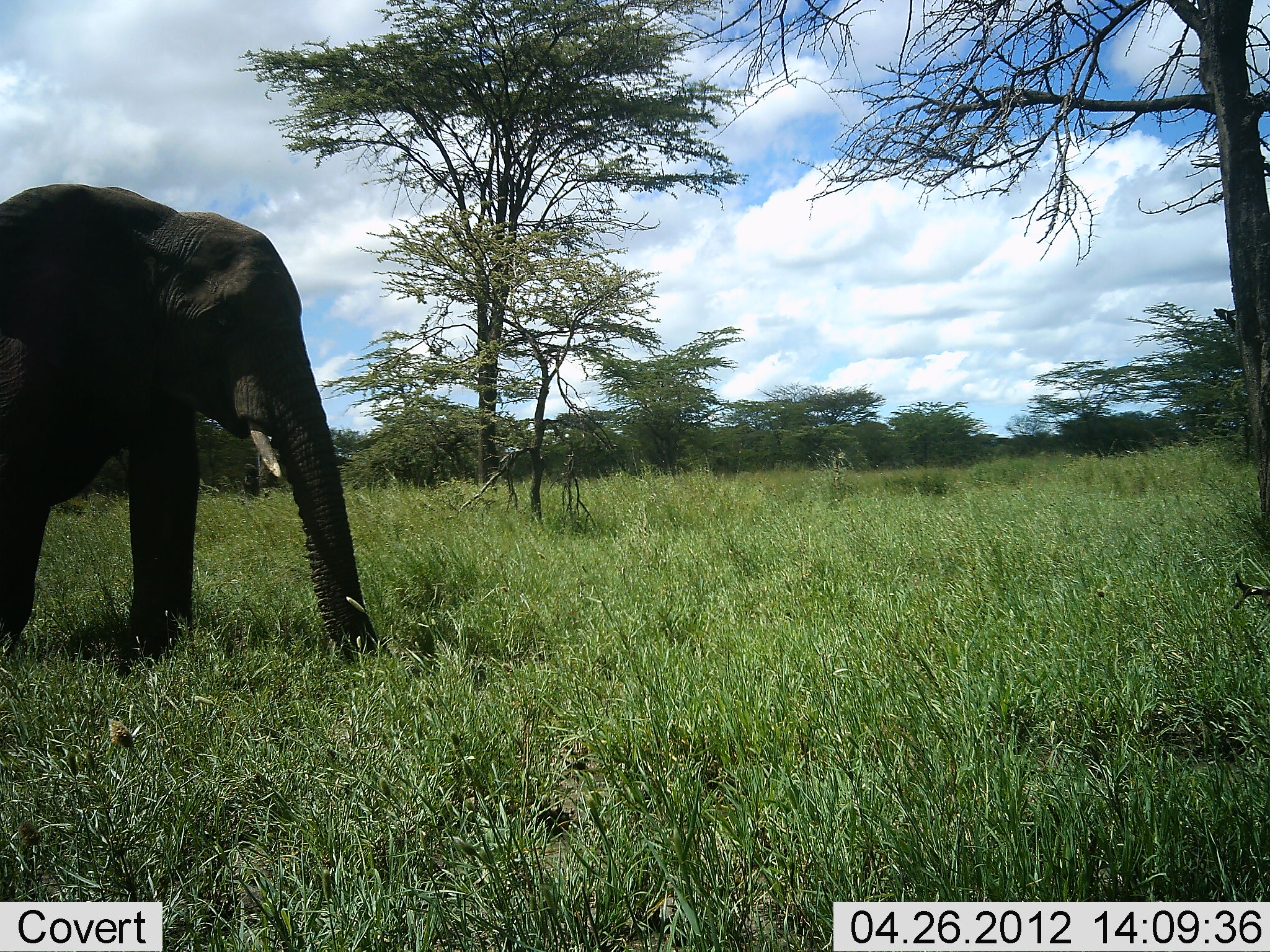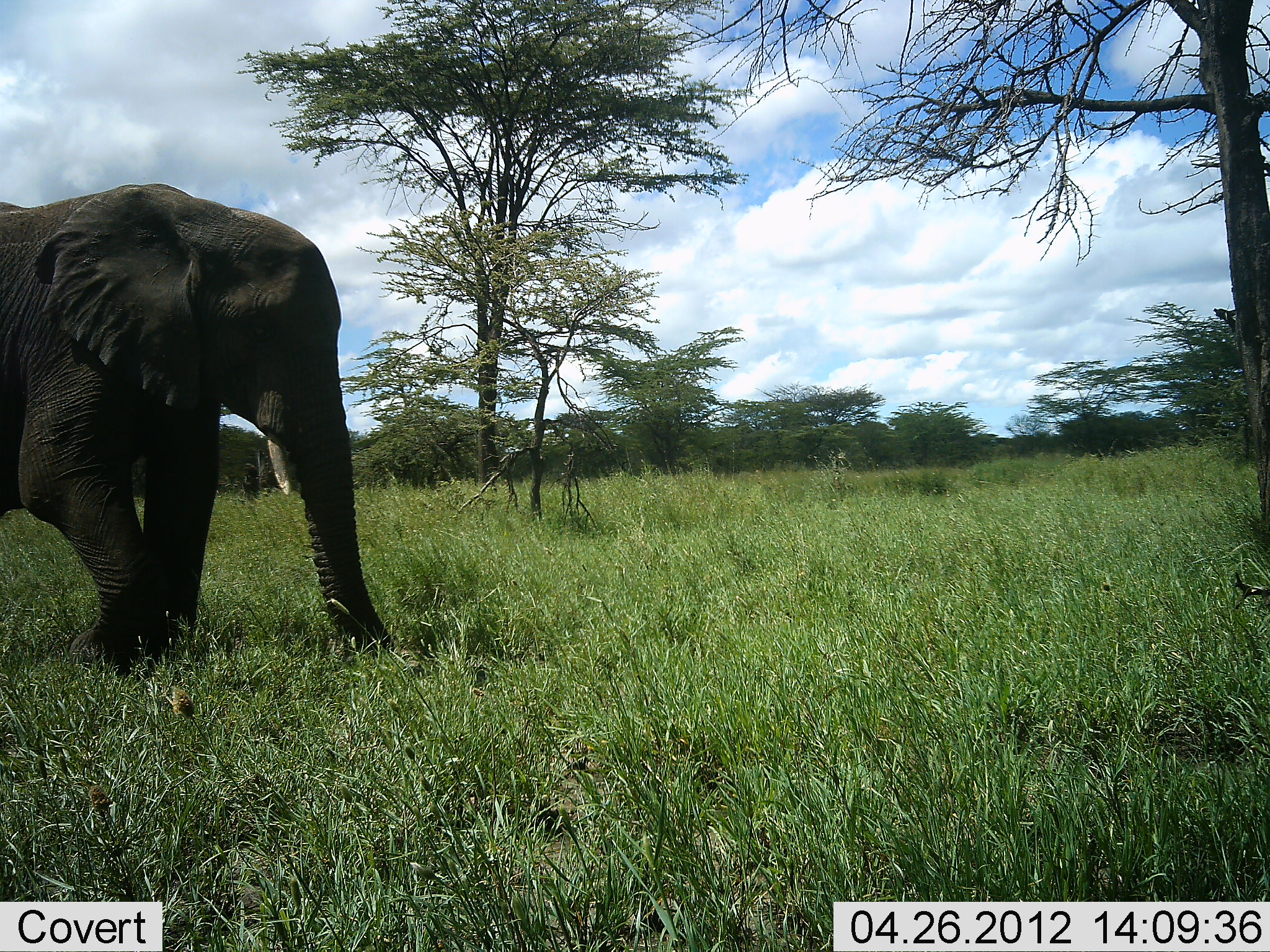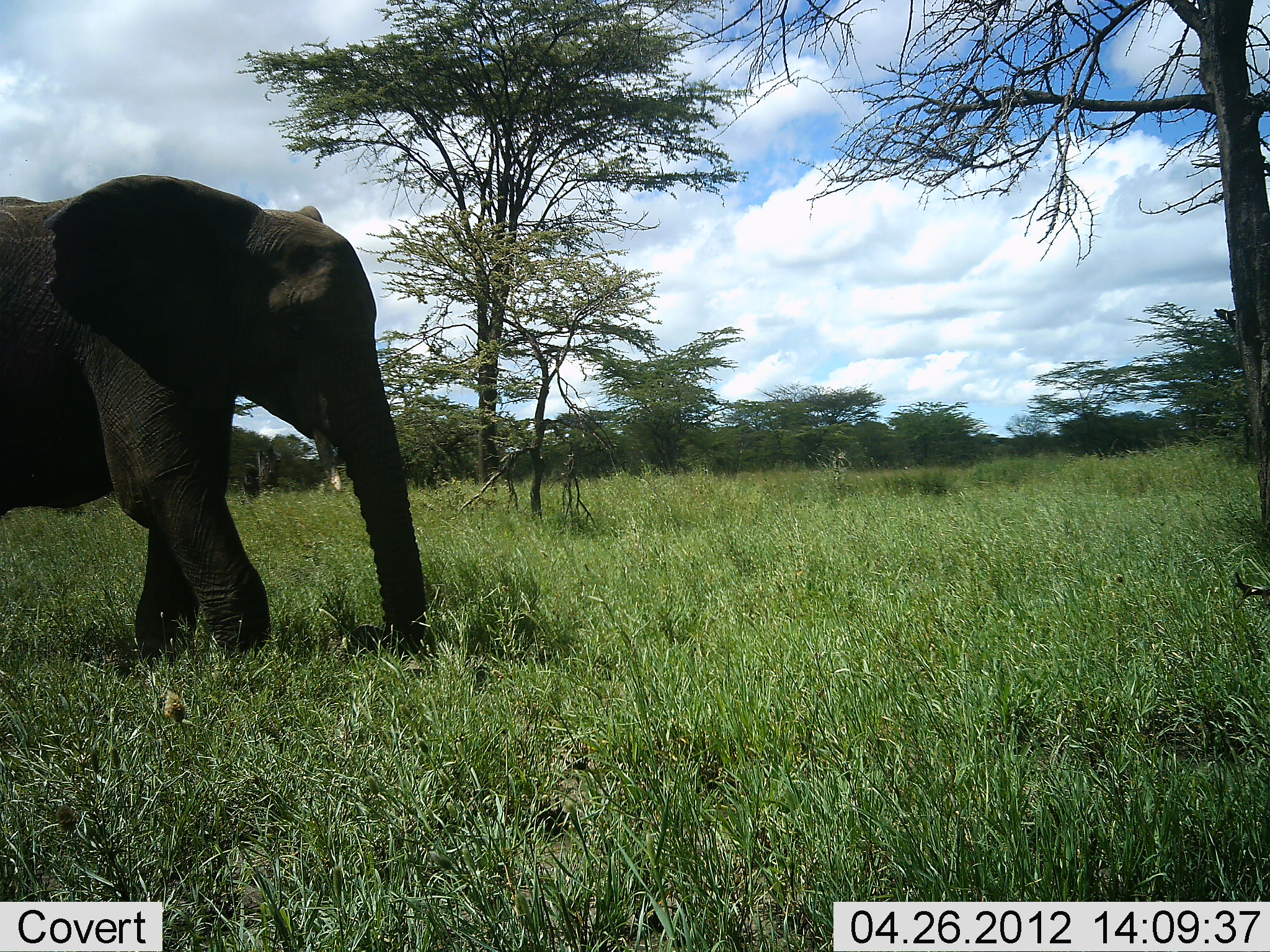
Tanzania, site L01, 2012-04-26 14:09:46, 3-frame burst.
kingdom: Animalia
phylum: Chordata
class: Mammalia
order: Proboscidea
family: Elephantidae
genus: Loxodonta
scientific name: Loxodonta africana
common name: african bush elephant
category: elephant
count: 1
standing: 14%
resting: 0%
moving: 71%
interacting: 0%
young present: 0%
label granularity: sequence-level